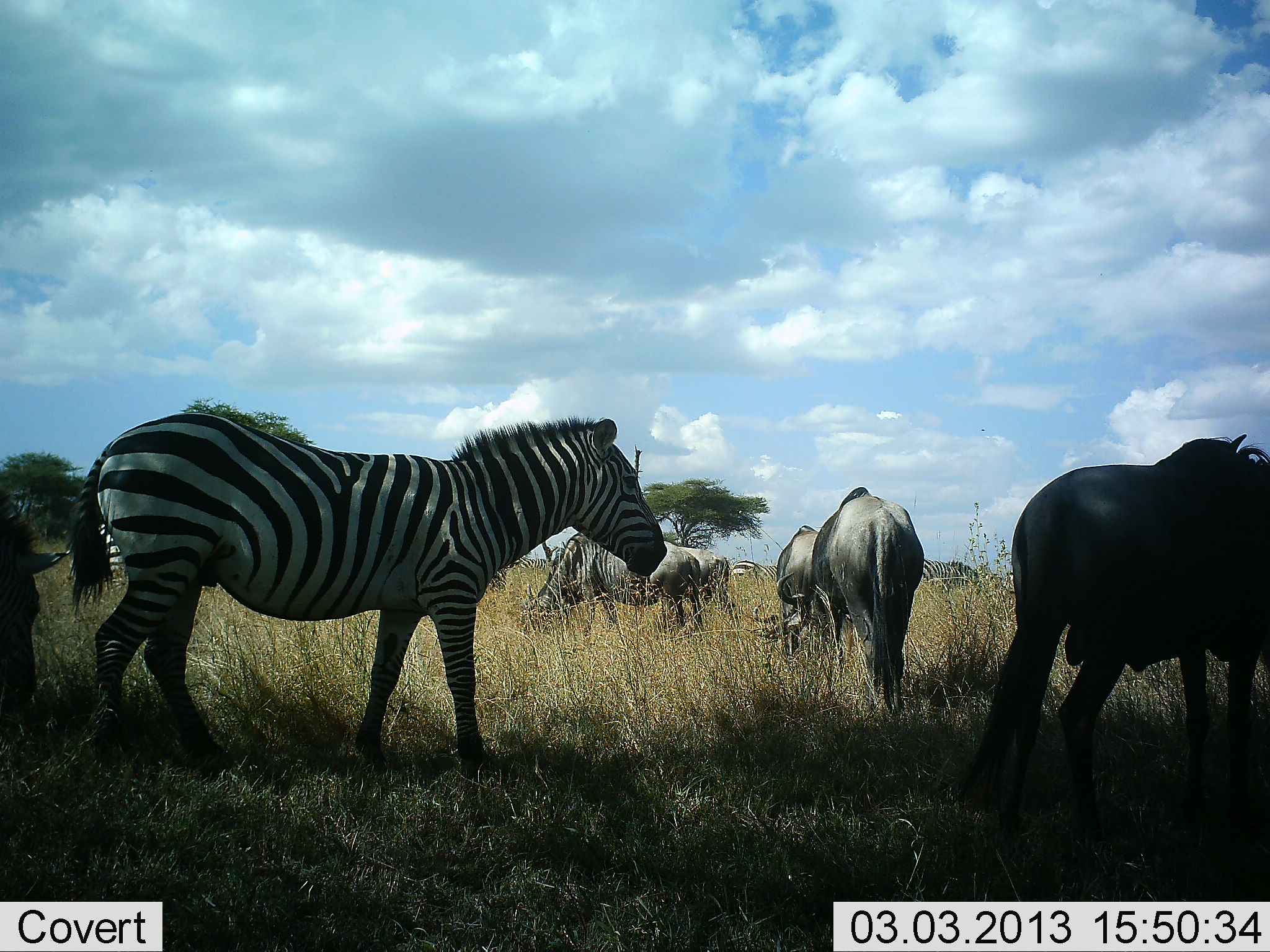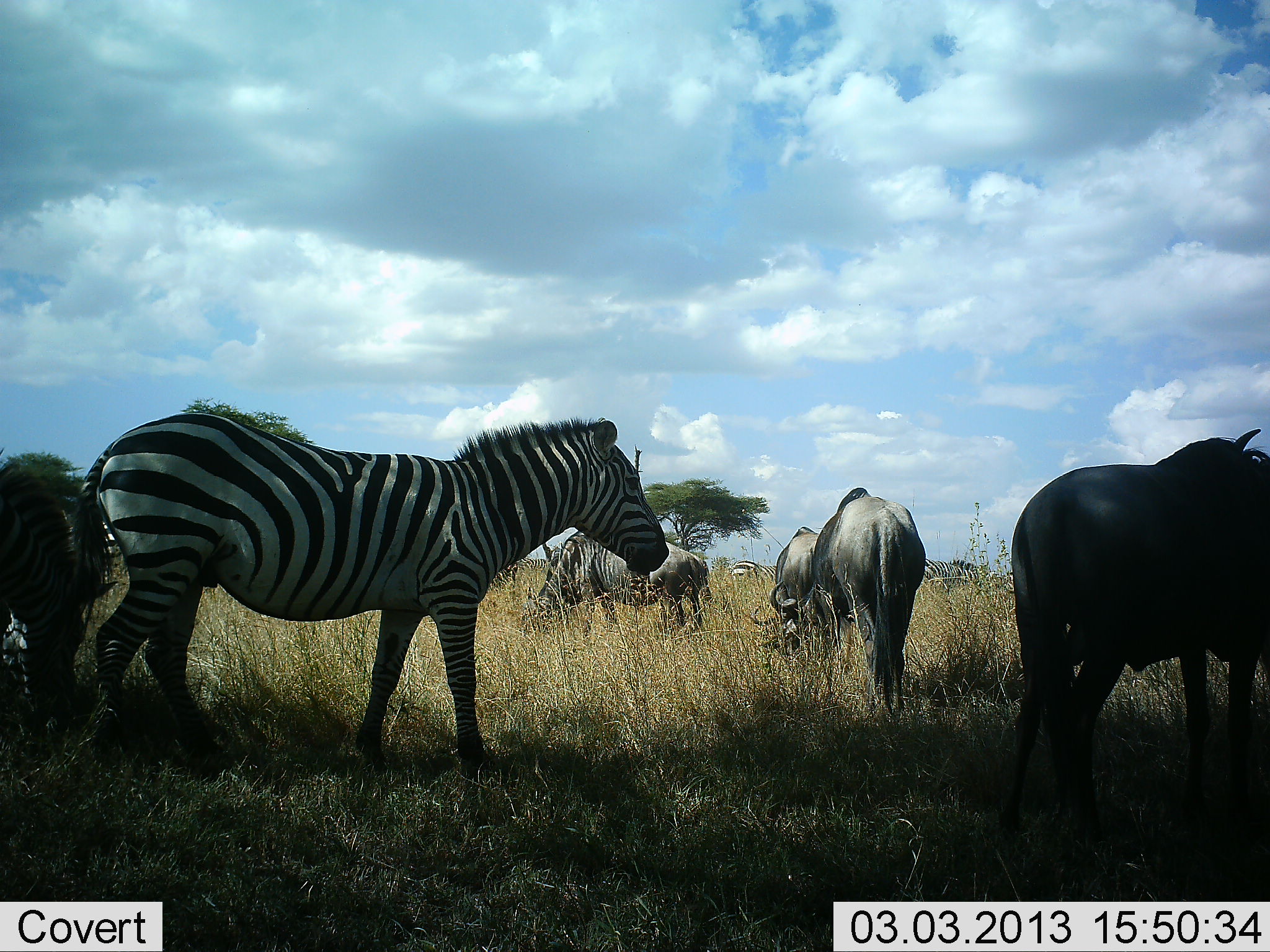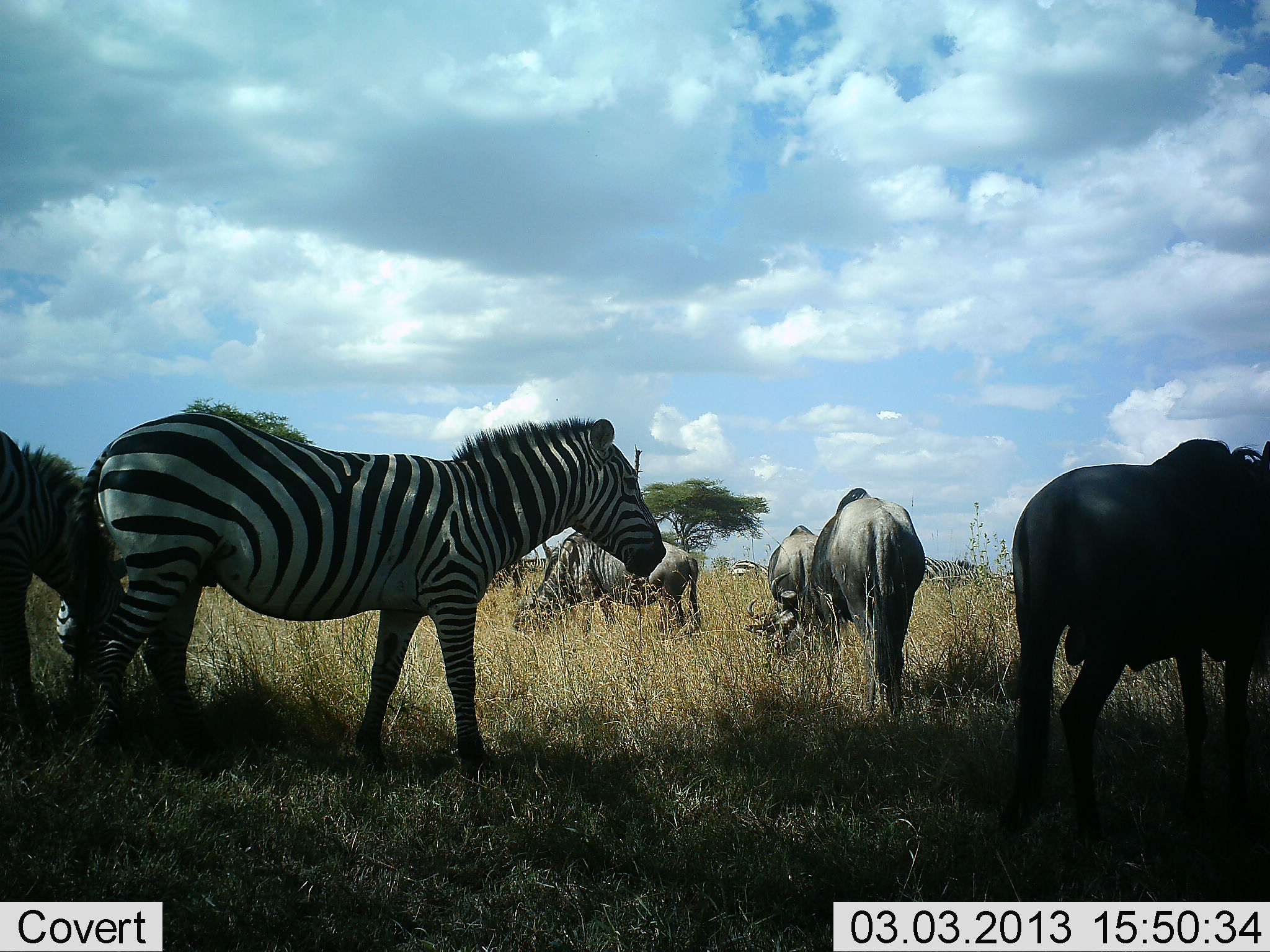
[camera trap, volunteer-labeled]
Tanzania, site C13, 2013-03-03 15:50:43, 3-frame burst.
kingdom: Animalia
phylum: Chordata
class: Mammalia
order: Artiodactyla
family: Bovidae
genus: Connochaetes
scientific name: Connochaetes taurinus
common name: blue wildebeest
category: wildebeest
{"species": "wildebeest (blue wildebeest) (Connochaetes taurinus)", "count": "4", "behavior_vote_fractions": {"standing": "36%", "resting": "0%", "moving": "14%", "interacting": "0%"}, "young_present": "0%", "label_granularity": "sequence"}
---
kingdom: Animalia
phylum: Chordata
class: Mammalia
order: Perissodactyla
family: Equidae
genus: Equus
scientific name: Equus quagga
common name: plains zebra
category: zebra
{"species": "zebra (plains zebra) (Equus quagga)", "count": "3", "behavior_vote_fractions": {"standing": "76%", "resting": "0%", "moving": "21%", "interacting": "0%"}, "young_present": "0%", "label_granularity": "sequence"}